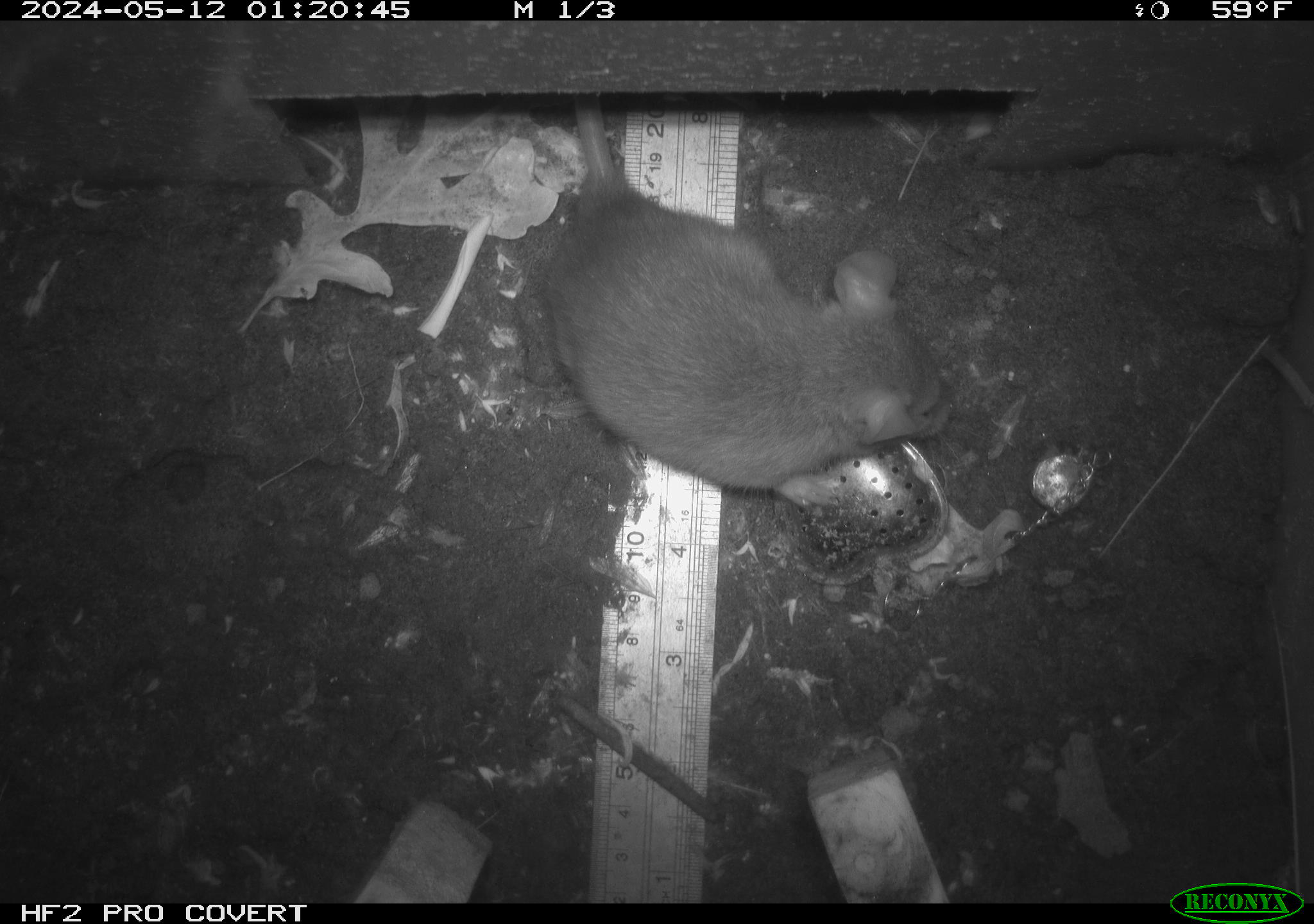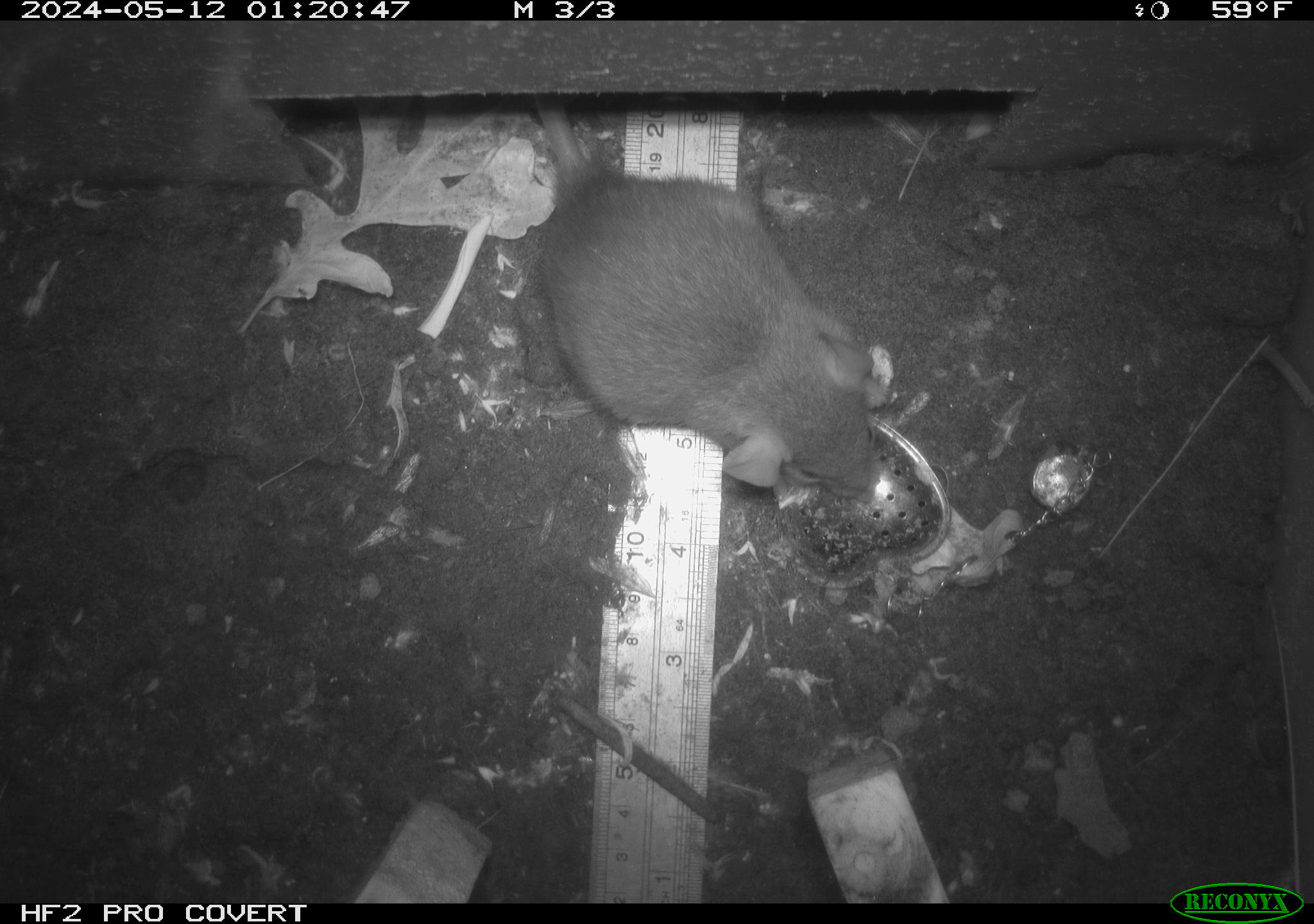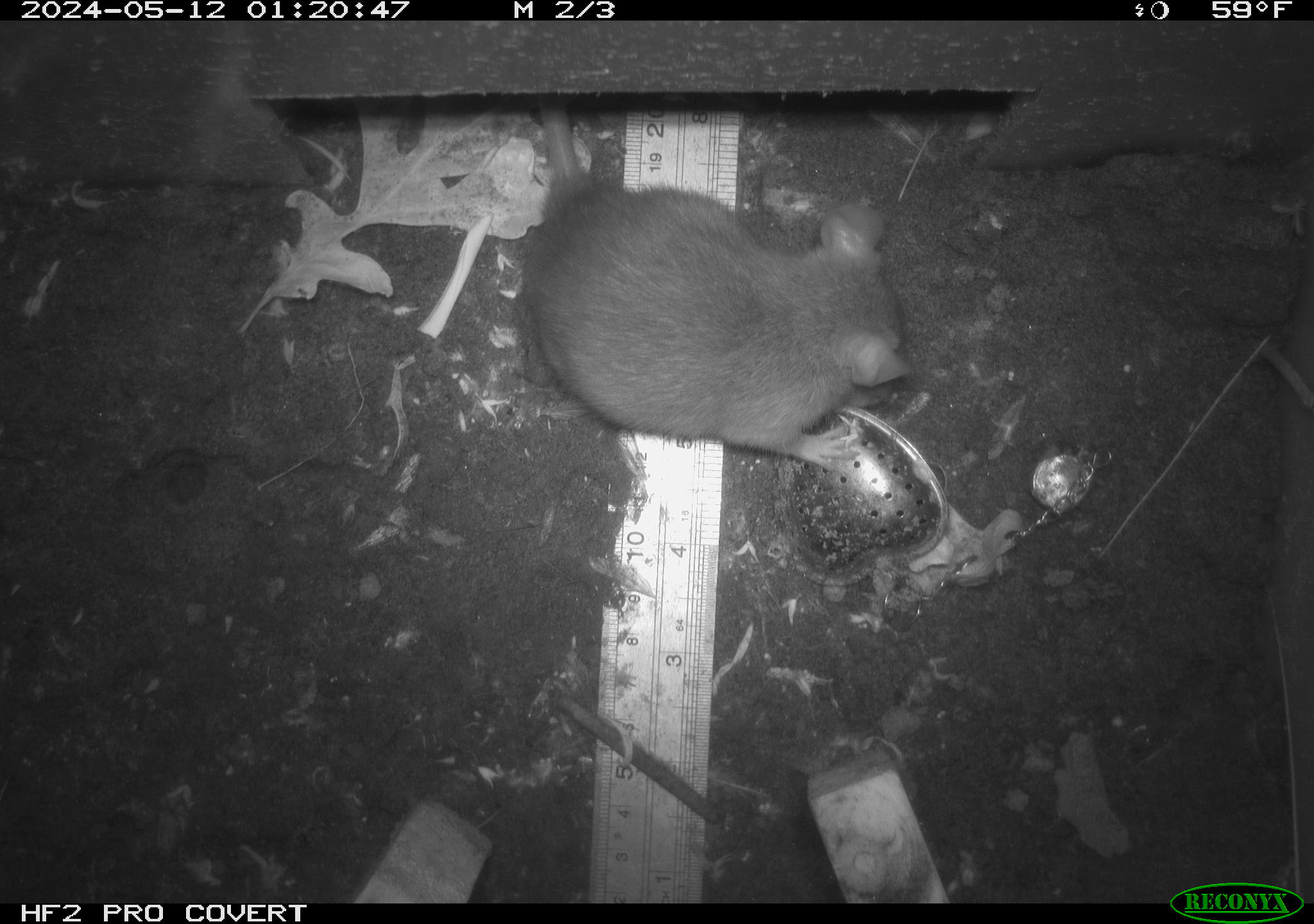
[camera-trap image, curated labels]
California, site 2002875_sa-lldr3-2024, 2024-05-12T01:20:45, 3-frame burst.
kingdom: Animalia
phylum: Chordata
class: Mammalia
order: Rodentia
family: Muridae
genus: Rattus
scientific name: Rattus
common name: rat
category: rattus species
Rattus species (rat) (Rattus).